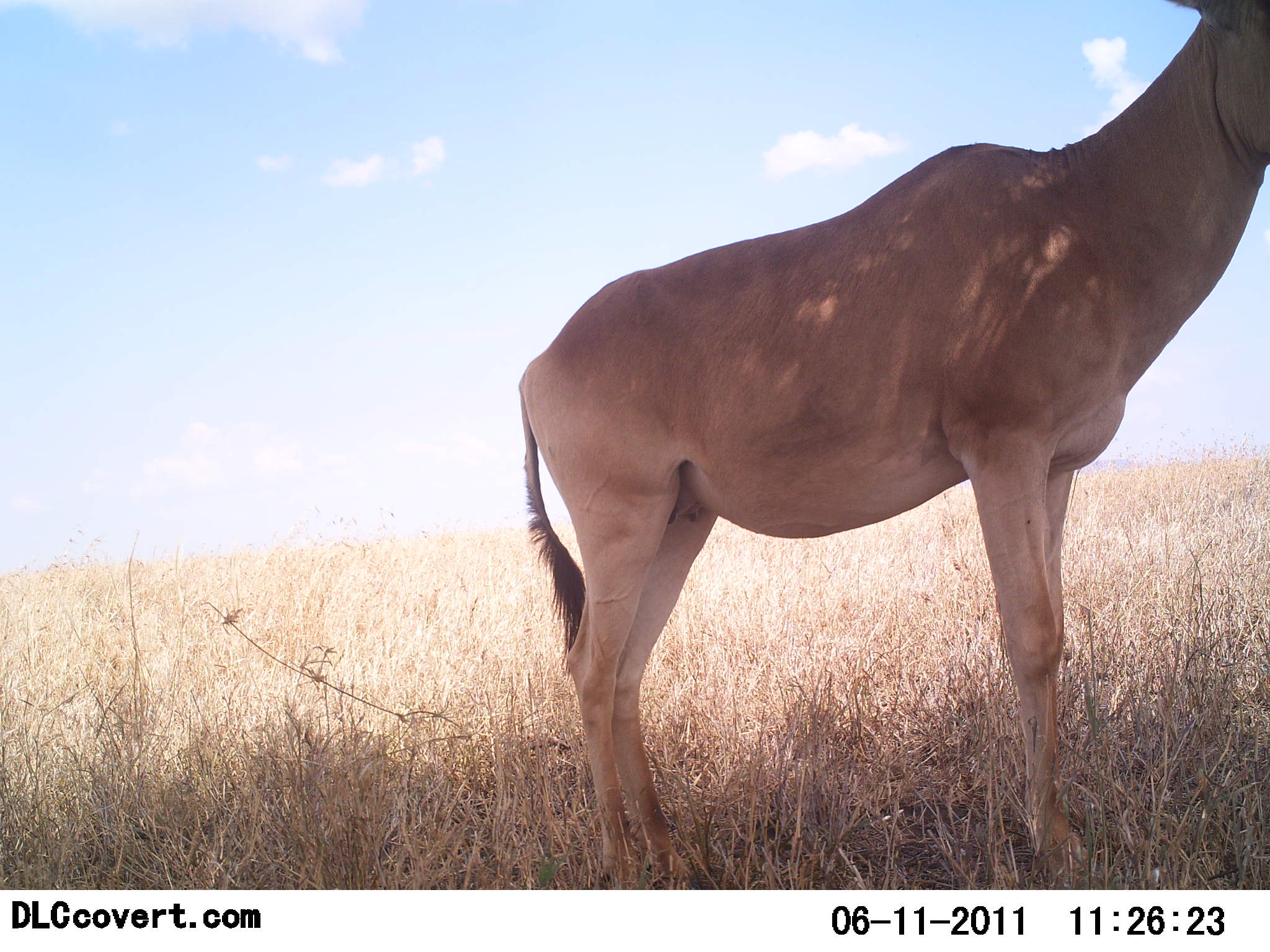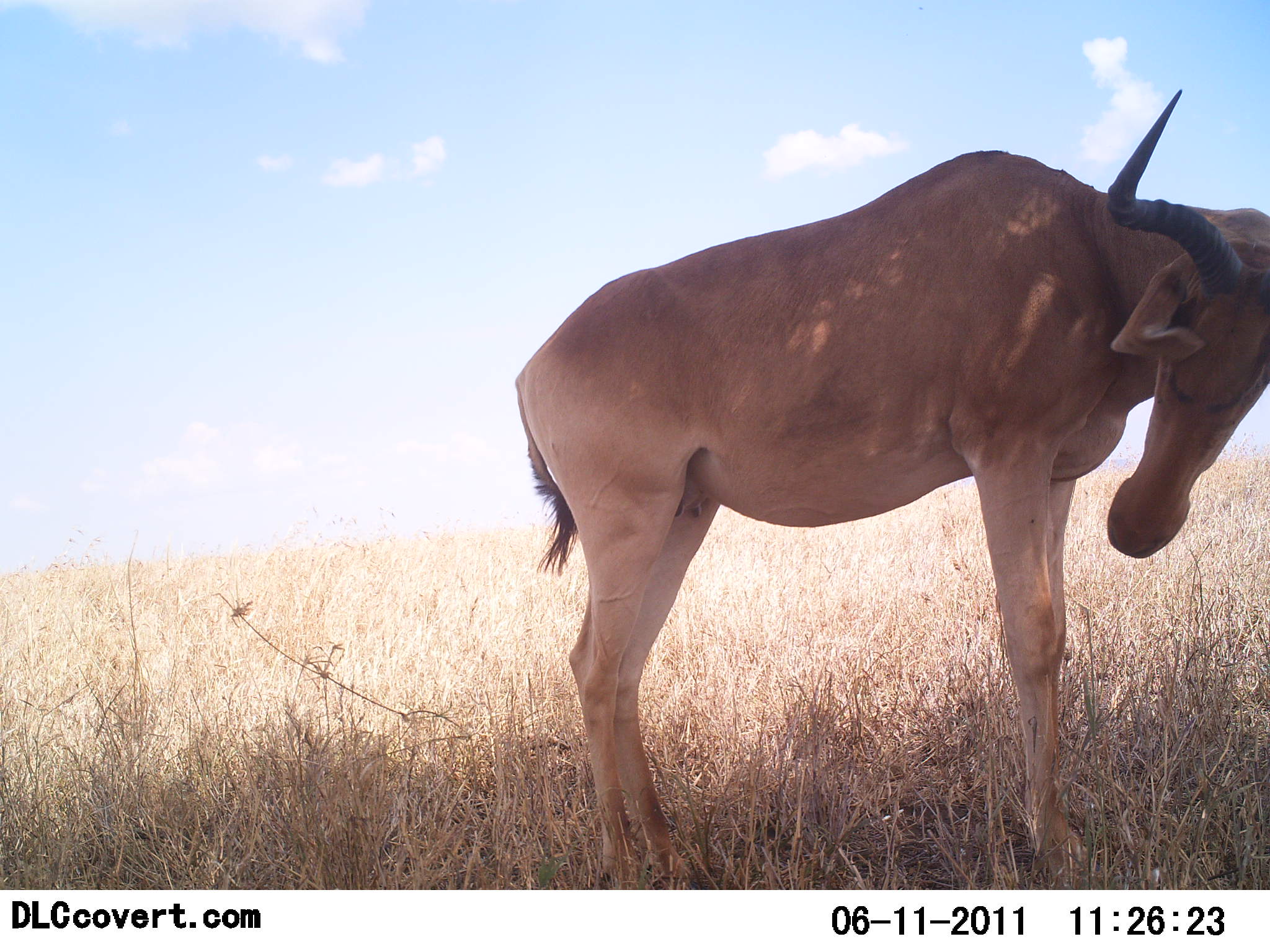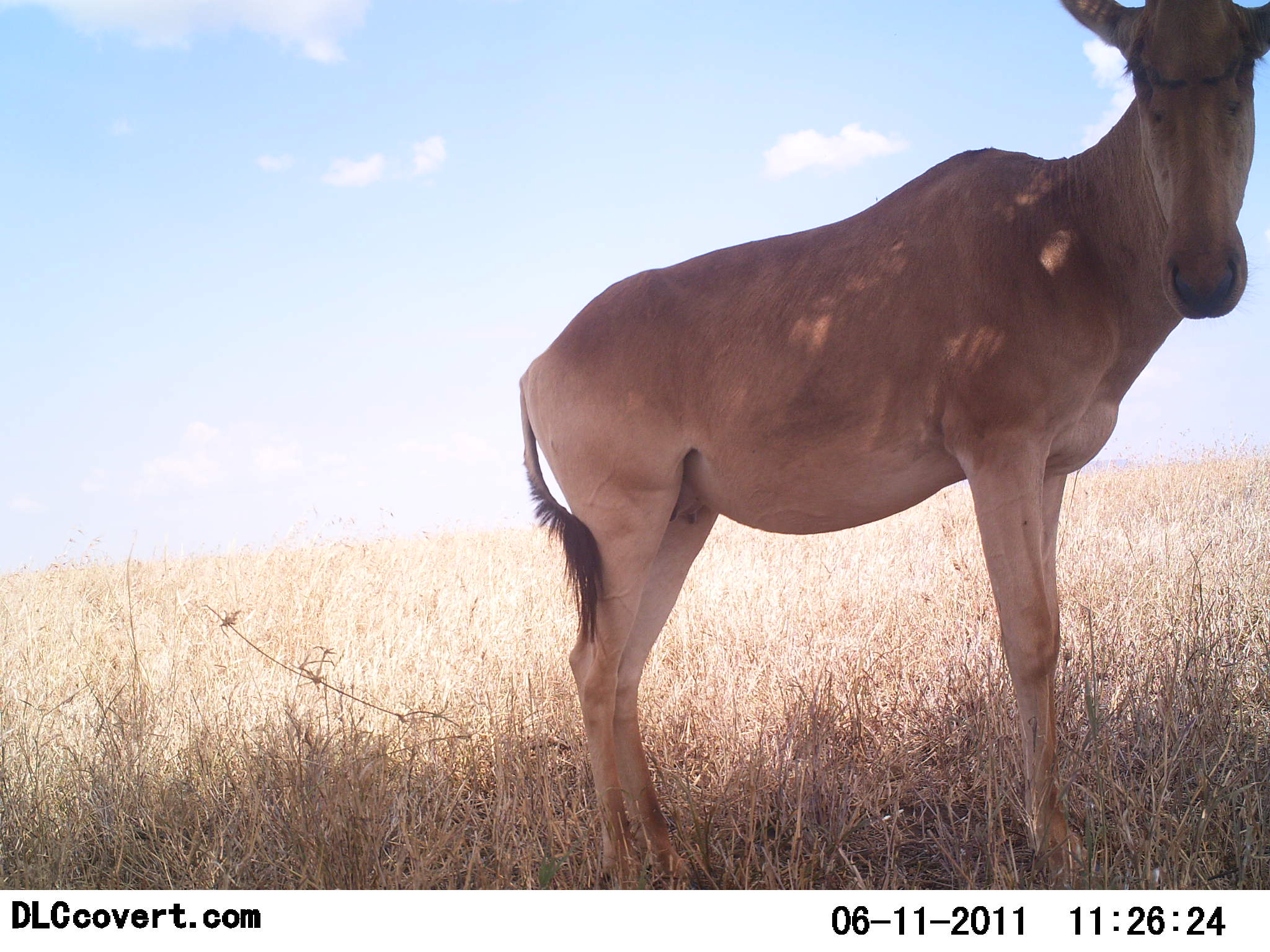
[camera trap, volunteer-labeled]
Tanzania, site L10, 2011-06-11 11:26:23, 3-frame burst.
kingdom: Animalia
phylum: Chordata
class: Mammalia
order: Artiodactyla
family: Bovidae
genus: Alcelaphus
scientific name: Alcelaphus buselaphus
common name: hartebeest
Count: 1.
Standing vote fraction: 100%.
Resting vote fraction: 0%.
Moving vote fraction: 0%.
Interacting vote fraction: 0%.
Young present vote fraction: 0%.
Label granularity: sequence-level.